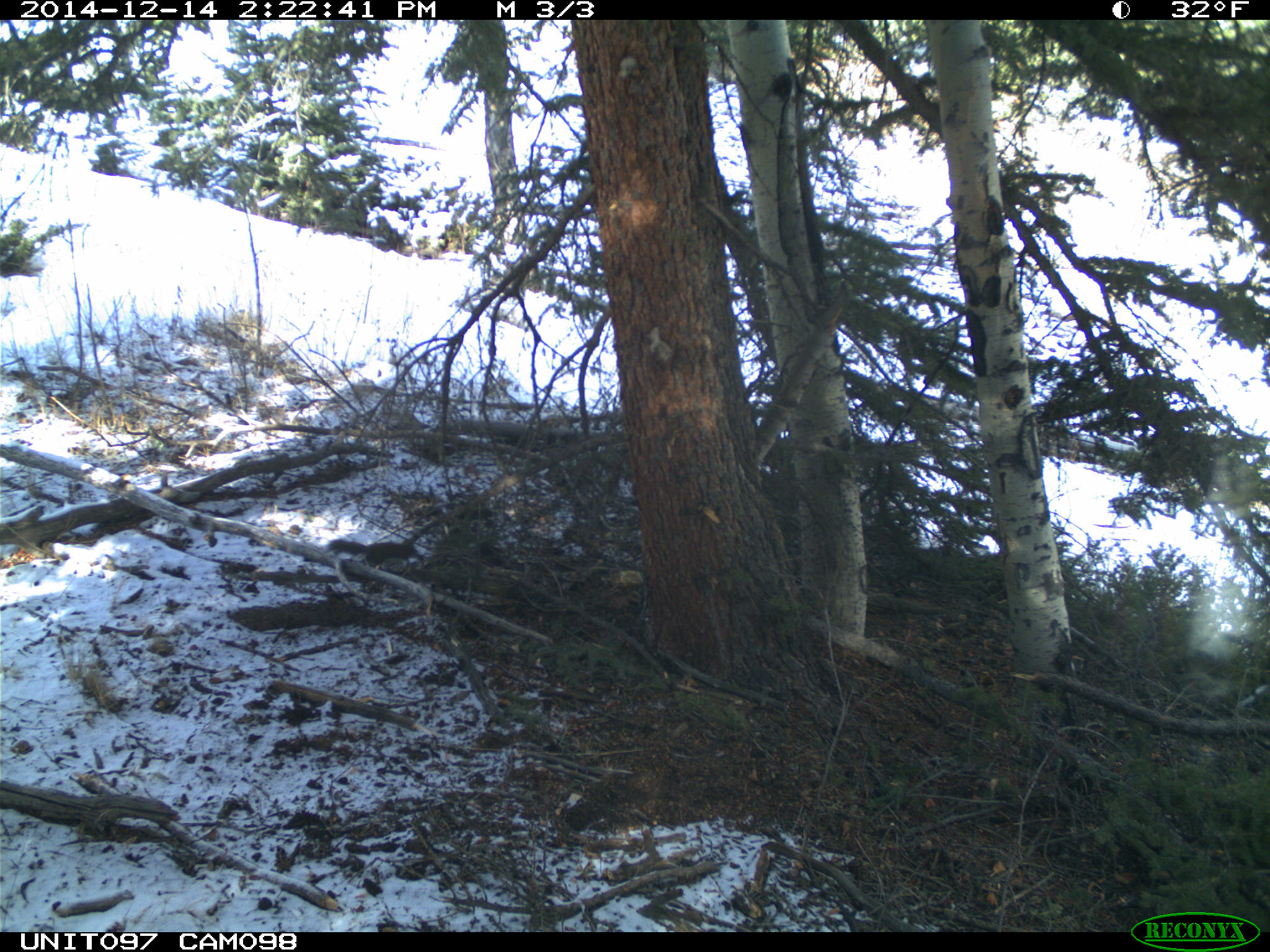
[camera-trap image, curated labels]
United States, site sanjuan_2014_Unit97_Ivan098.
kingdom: Animalia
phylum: Chordata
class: Mammalia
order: Rodentia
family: Sciuridae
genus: Tamiasciurus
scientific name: Tamiasciurus hudsonicus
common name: american red squirrel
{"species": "Tamiasciurus hudsonicus (american red squirrel)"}